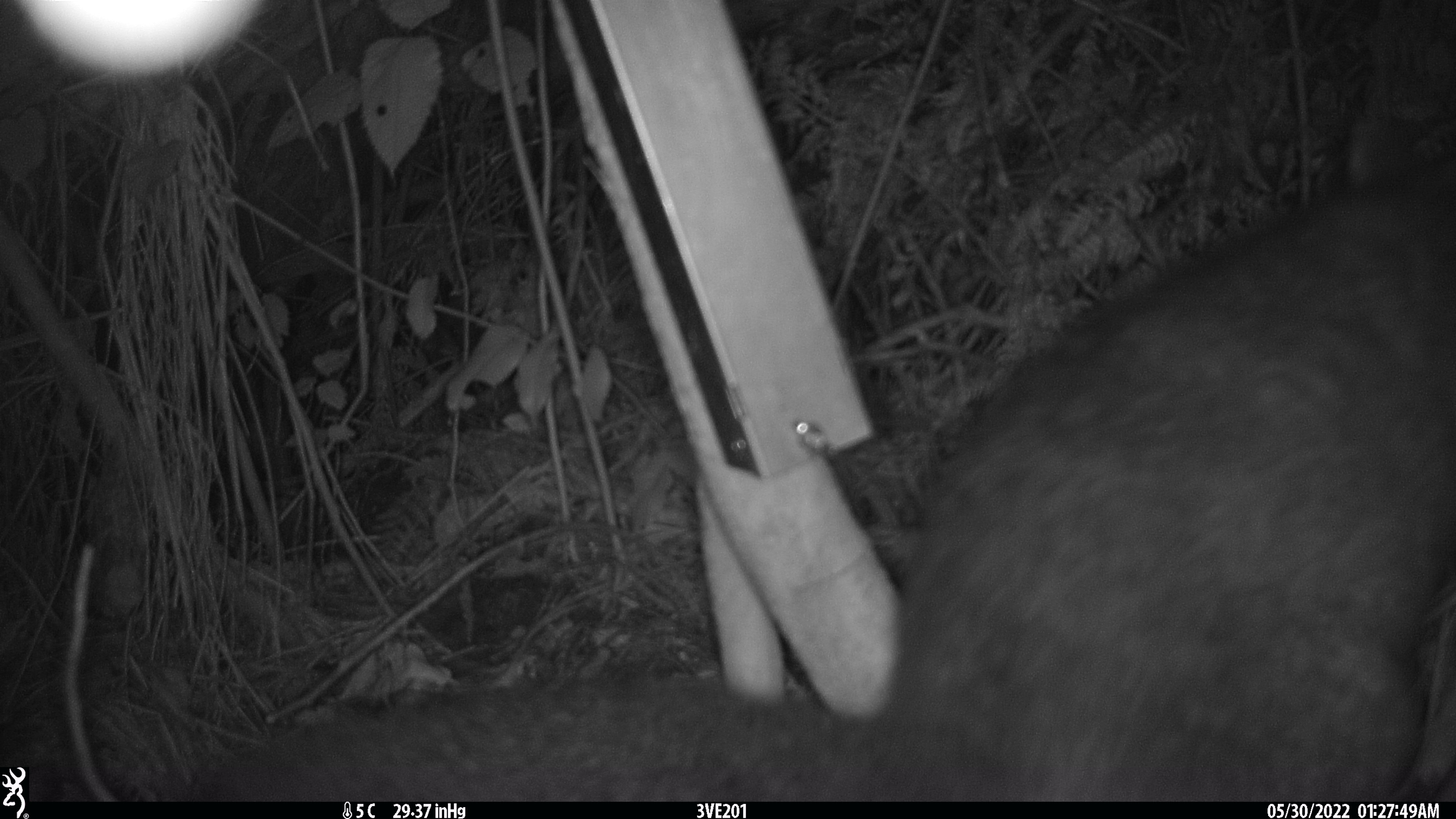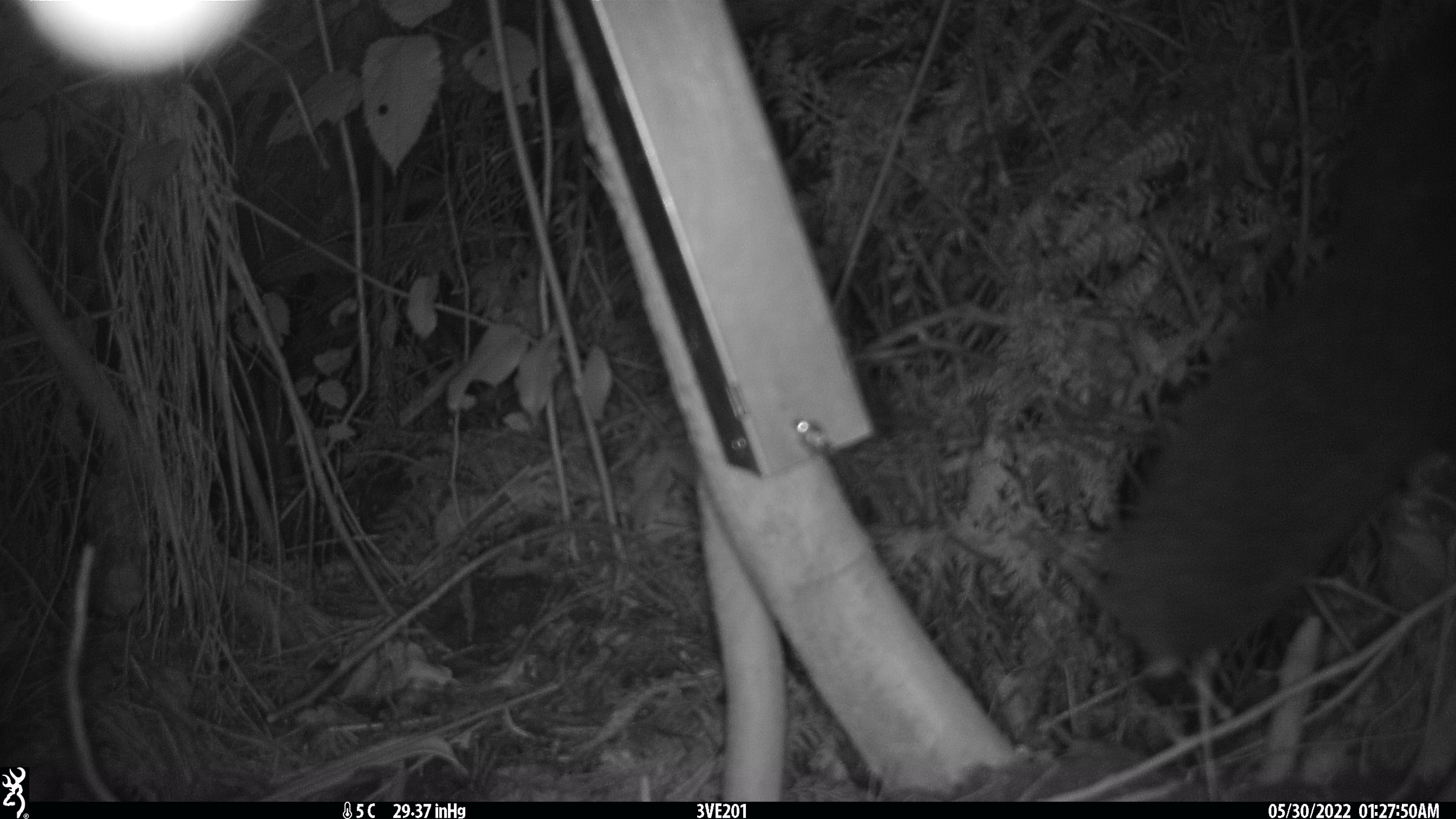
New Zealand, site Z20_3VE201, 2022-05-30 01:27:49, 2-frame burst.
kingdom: Animalia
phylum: Chordata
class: Mammalia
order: Diprotodontia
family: Phalangeridae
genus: Trichosurus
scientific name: Trichosurus vulpecula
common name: common brushtail possum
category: possum